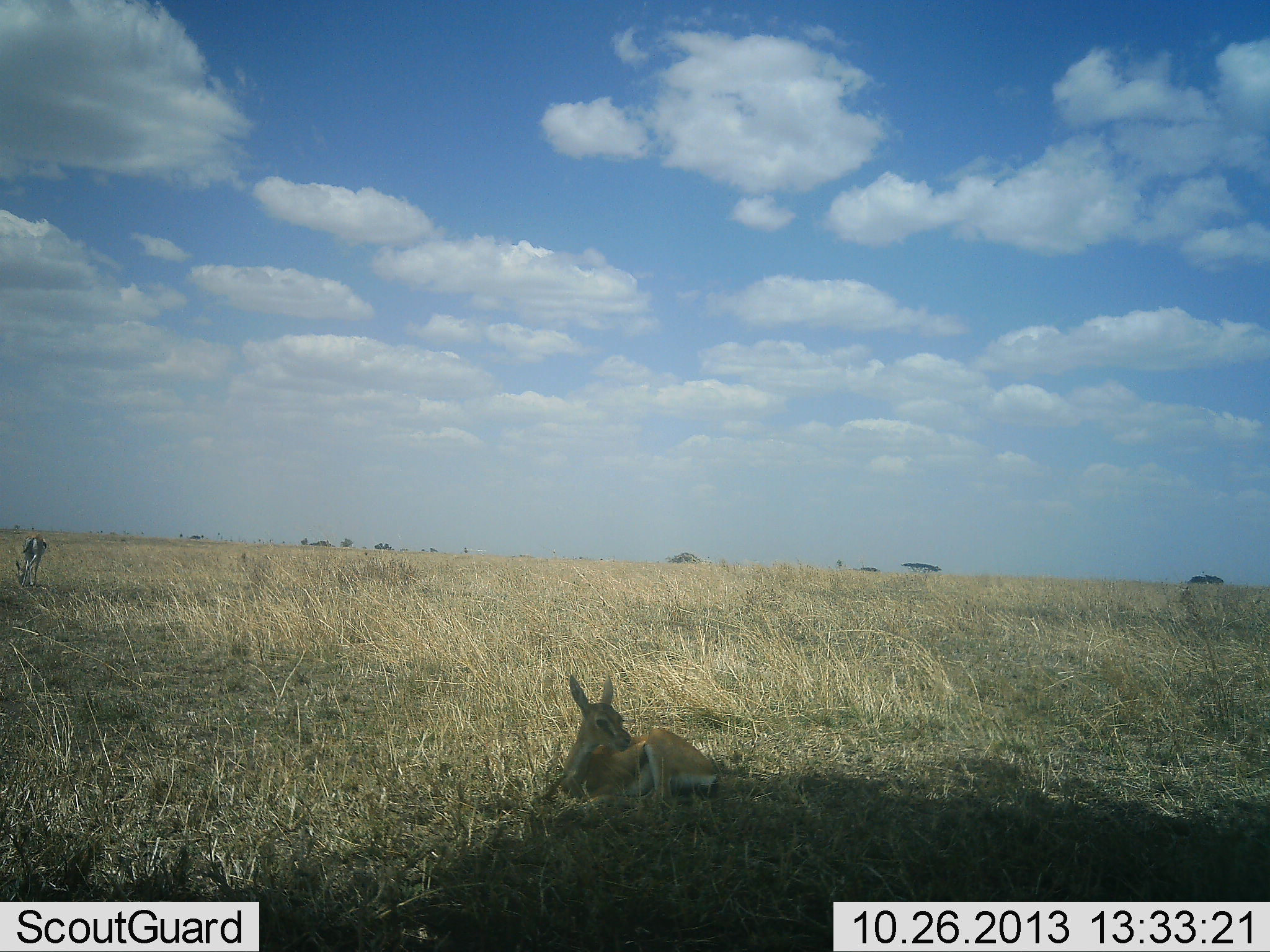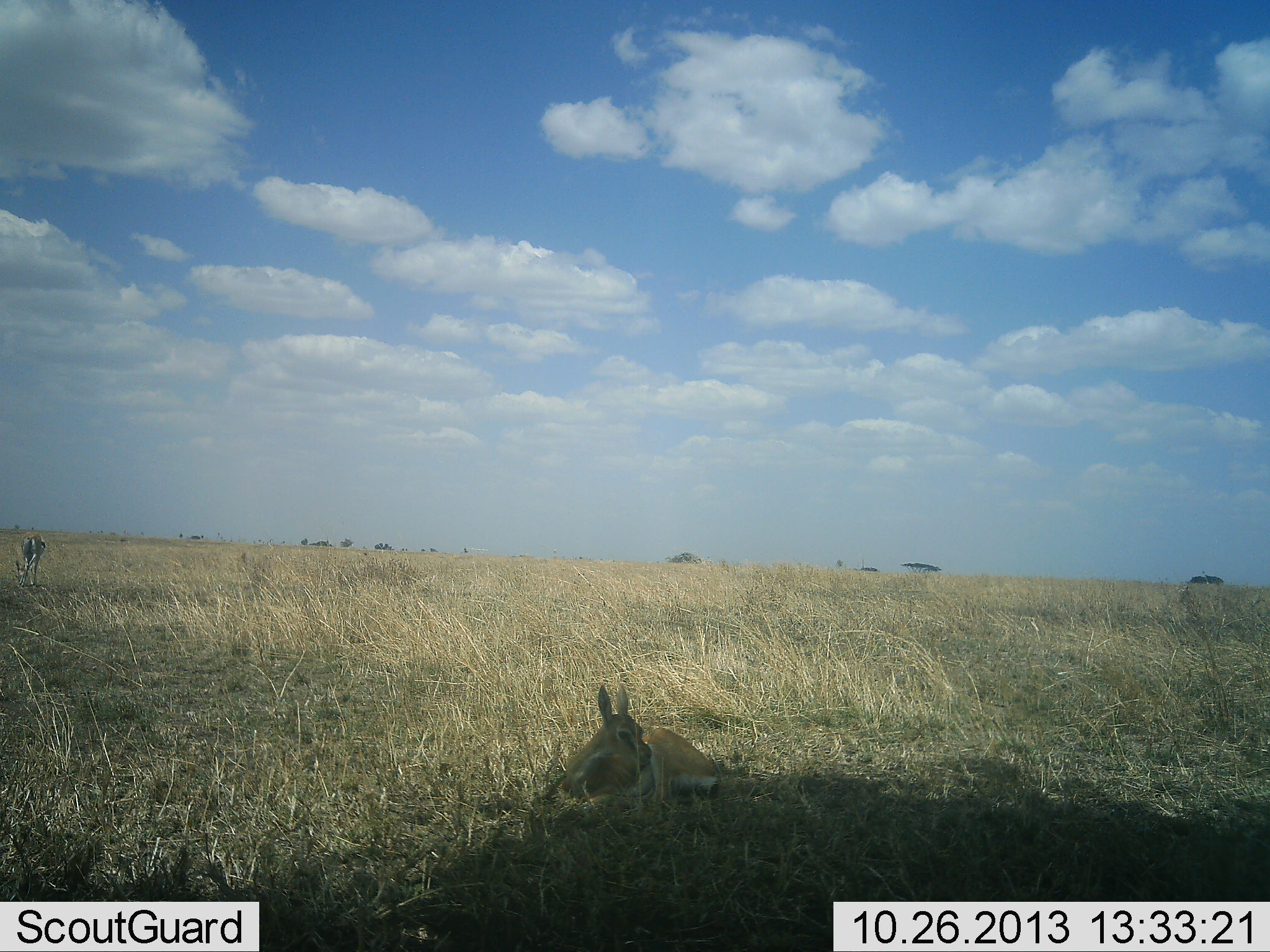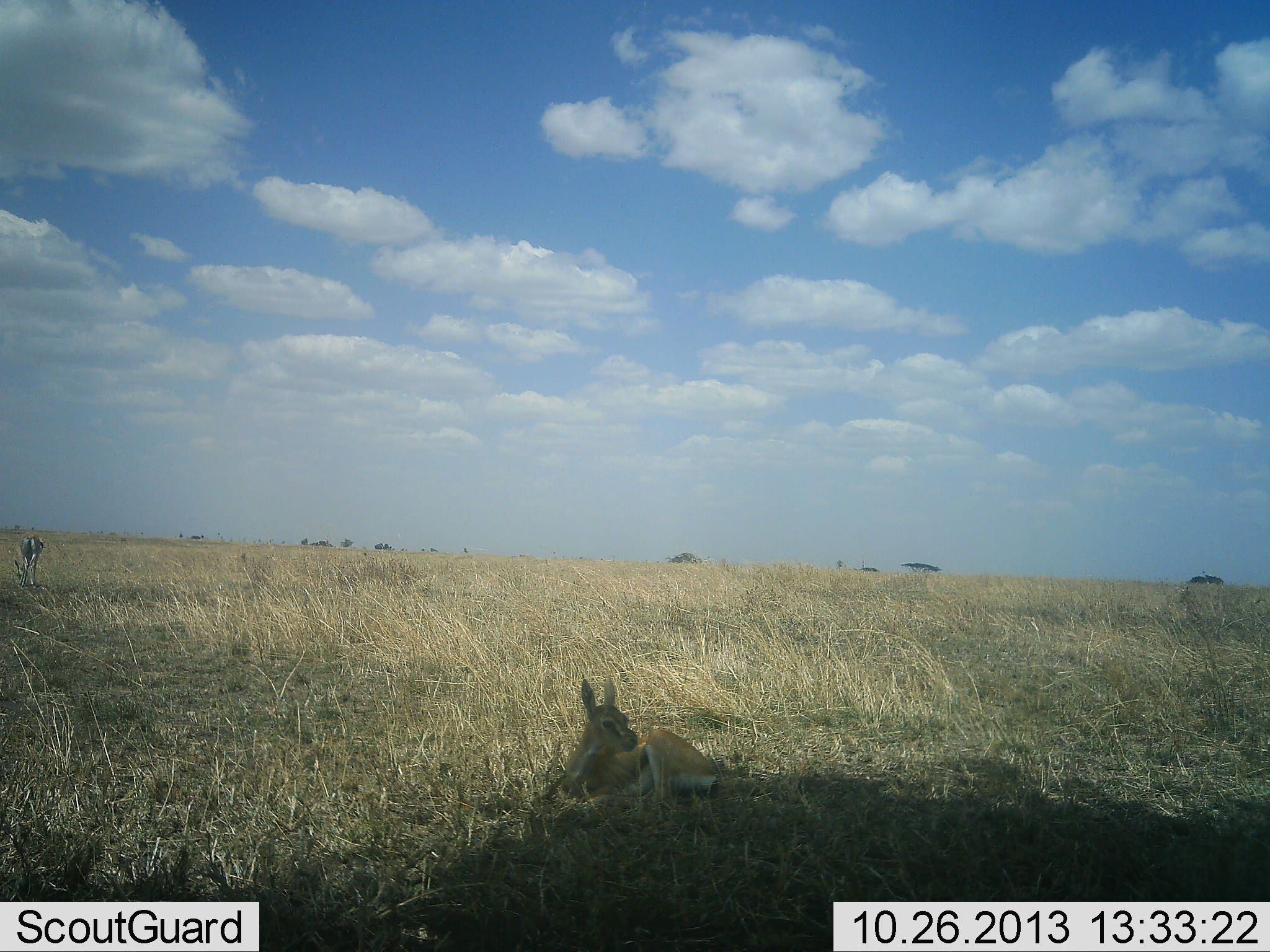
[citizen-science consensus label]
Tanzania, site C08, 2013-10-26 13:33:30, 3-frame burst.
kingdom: Animalia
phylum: Chordata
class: Mammalia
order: Artiodactyla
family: Bovidae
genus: Eudorcas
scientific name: Eudorcas thomsonii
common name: thomson's gazelle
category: gazellethomsons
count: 2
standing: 30%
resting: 100%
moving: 0%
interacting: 0%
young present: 10%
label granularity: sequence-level